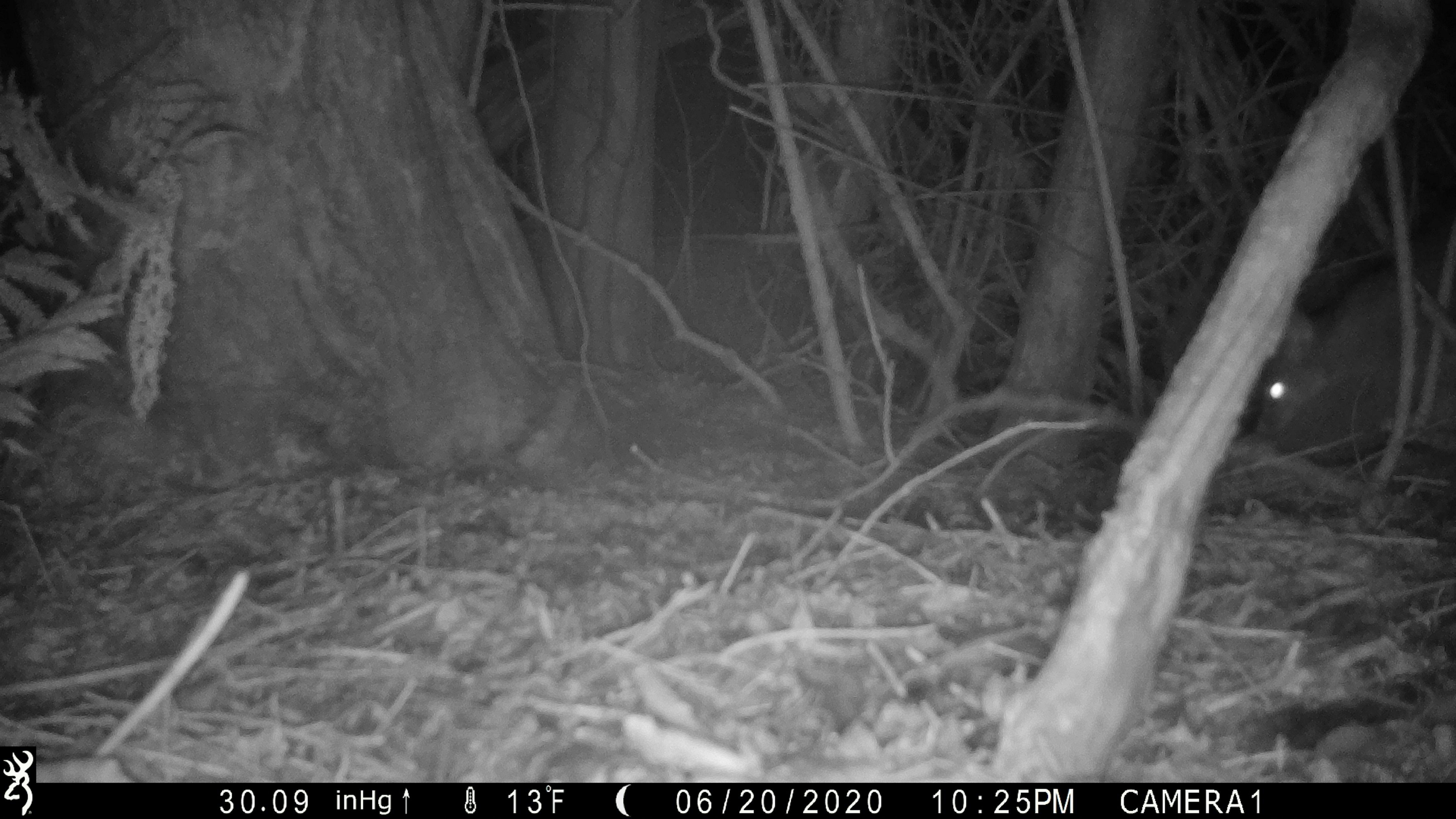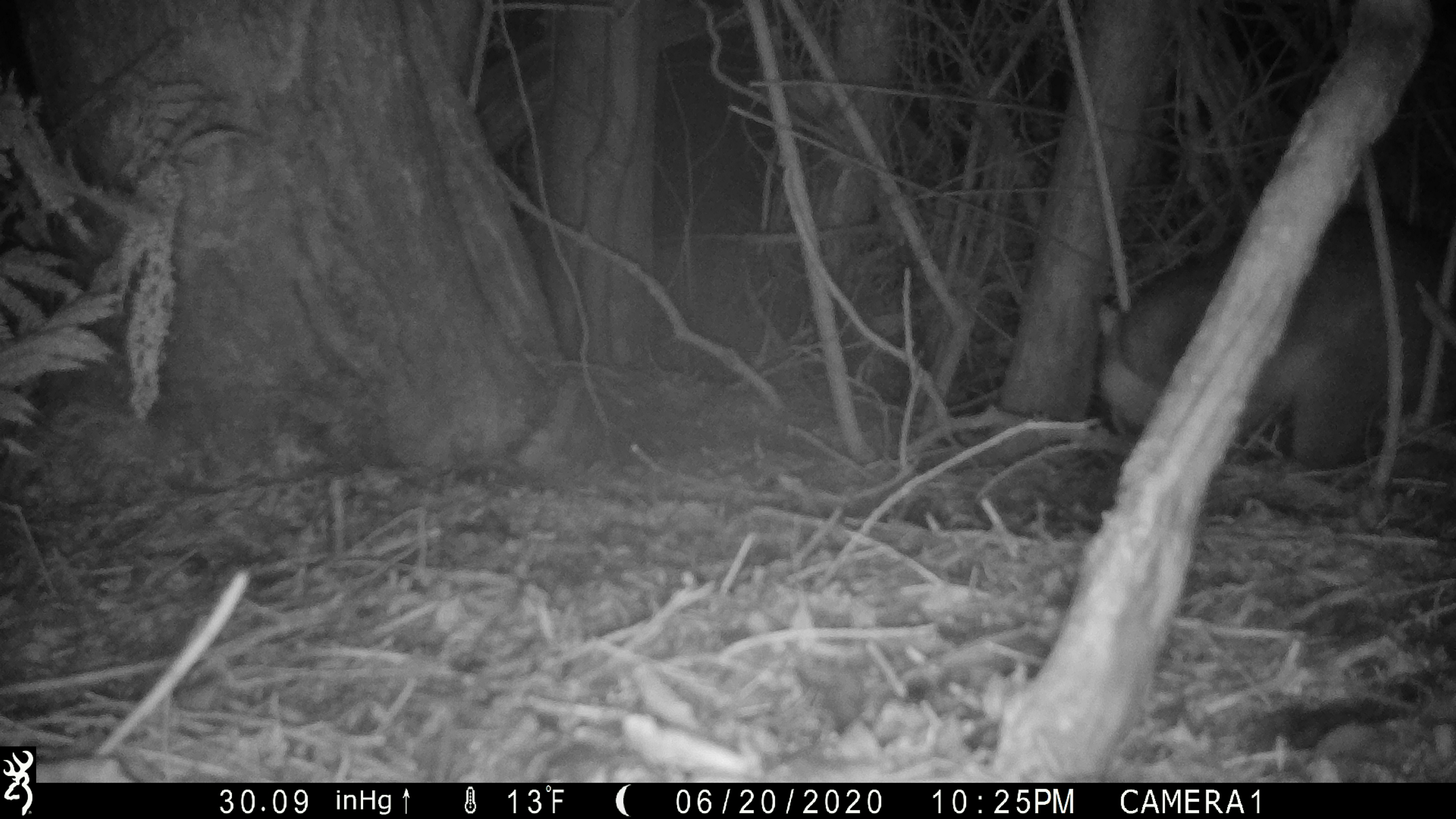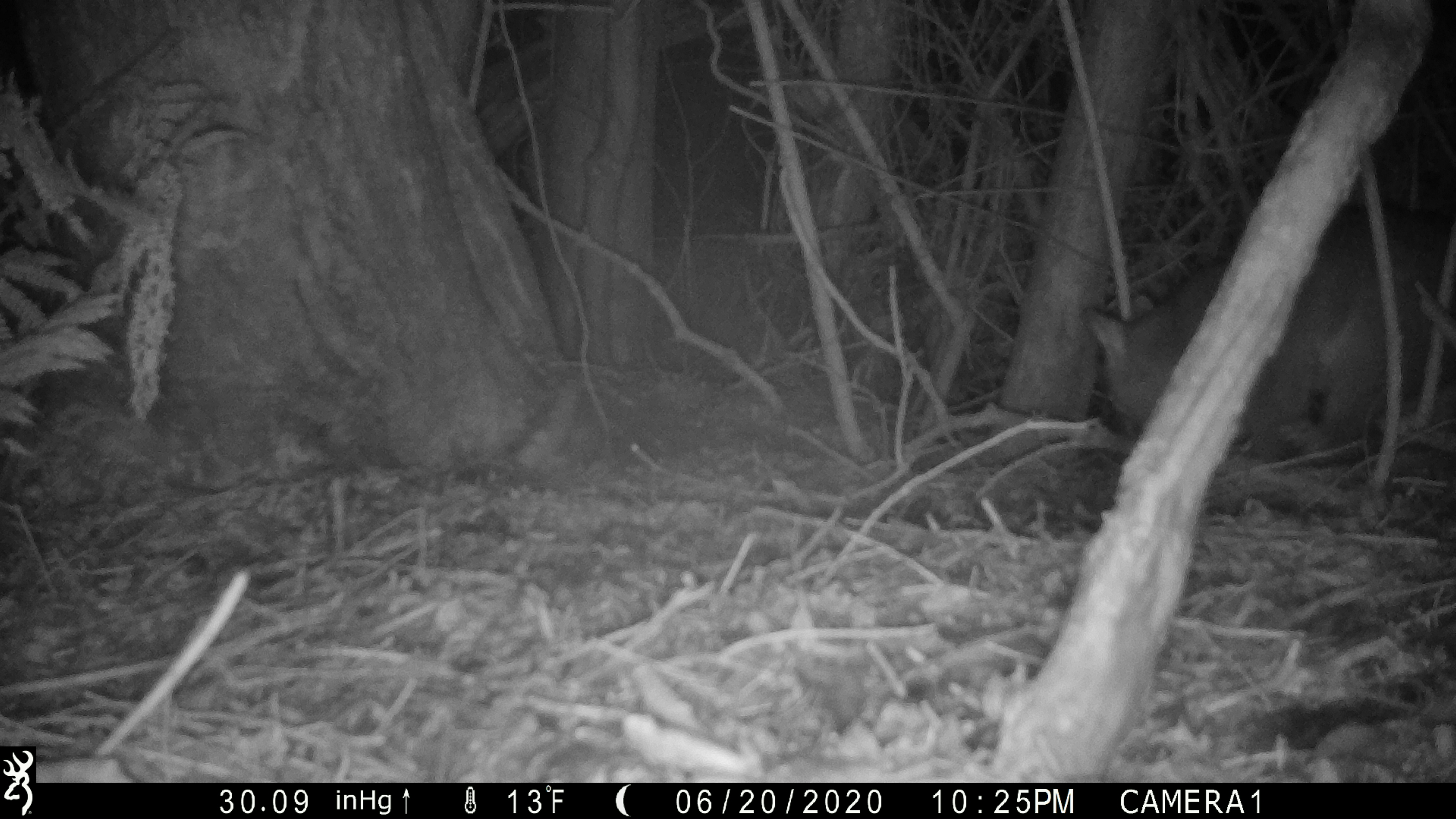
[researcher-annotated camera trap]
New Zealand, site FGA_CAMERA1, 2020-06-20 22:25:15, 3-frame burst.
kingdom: Animalia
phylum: Chordata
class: Mammalia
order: Diprotodontia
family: Phalangeridae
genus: Trichosurus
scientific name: Trichosurus vulpecula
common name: common brushtail possum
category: possum